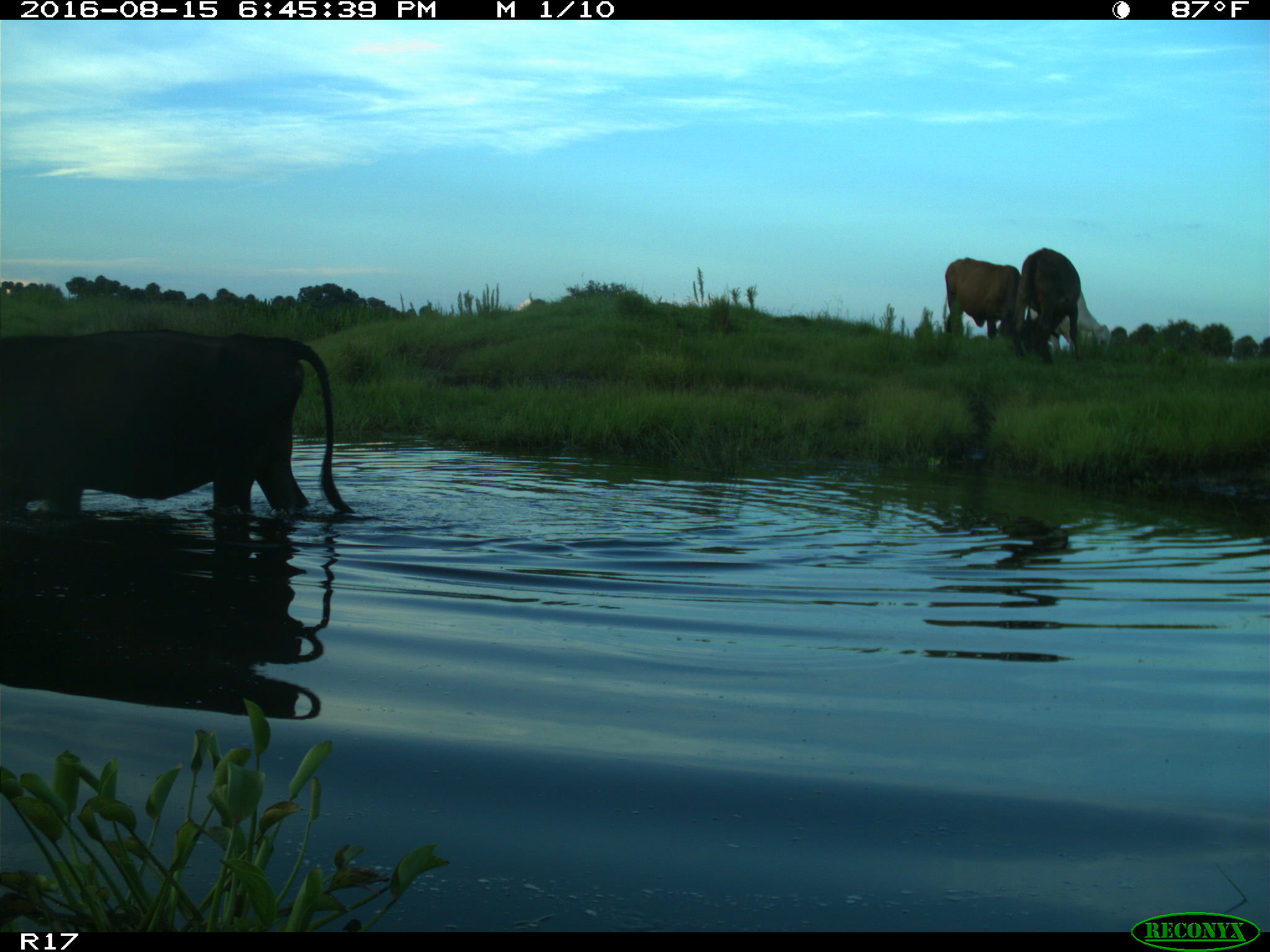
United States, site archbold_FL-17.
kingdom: Animalia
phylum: Chordata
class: Mammalia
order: Artiodactyla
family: Bovidae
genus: Bos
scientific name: Bos taurus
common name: domestic cow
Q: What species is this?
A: Bos taurus (domestic cow).